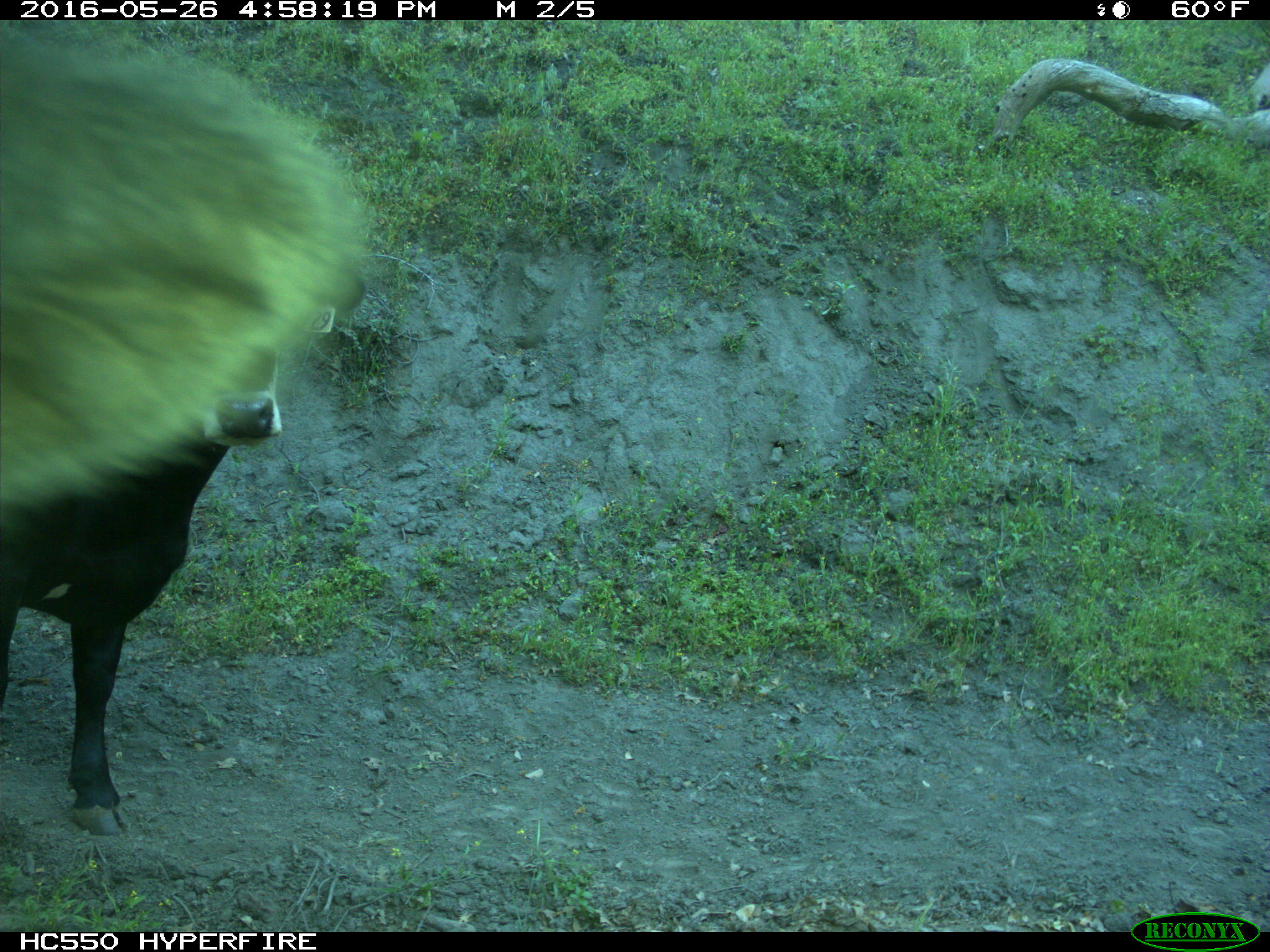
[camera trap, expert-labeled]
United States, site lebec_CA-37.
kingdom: Animalia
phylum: Chordata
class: Mammalia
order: Artiodactyla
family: Bovidae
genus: Bos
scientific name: Bos taurus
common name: domestic cow